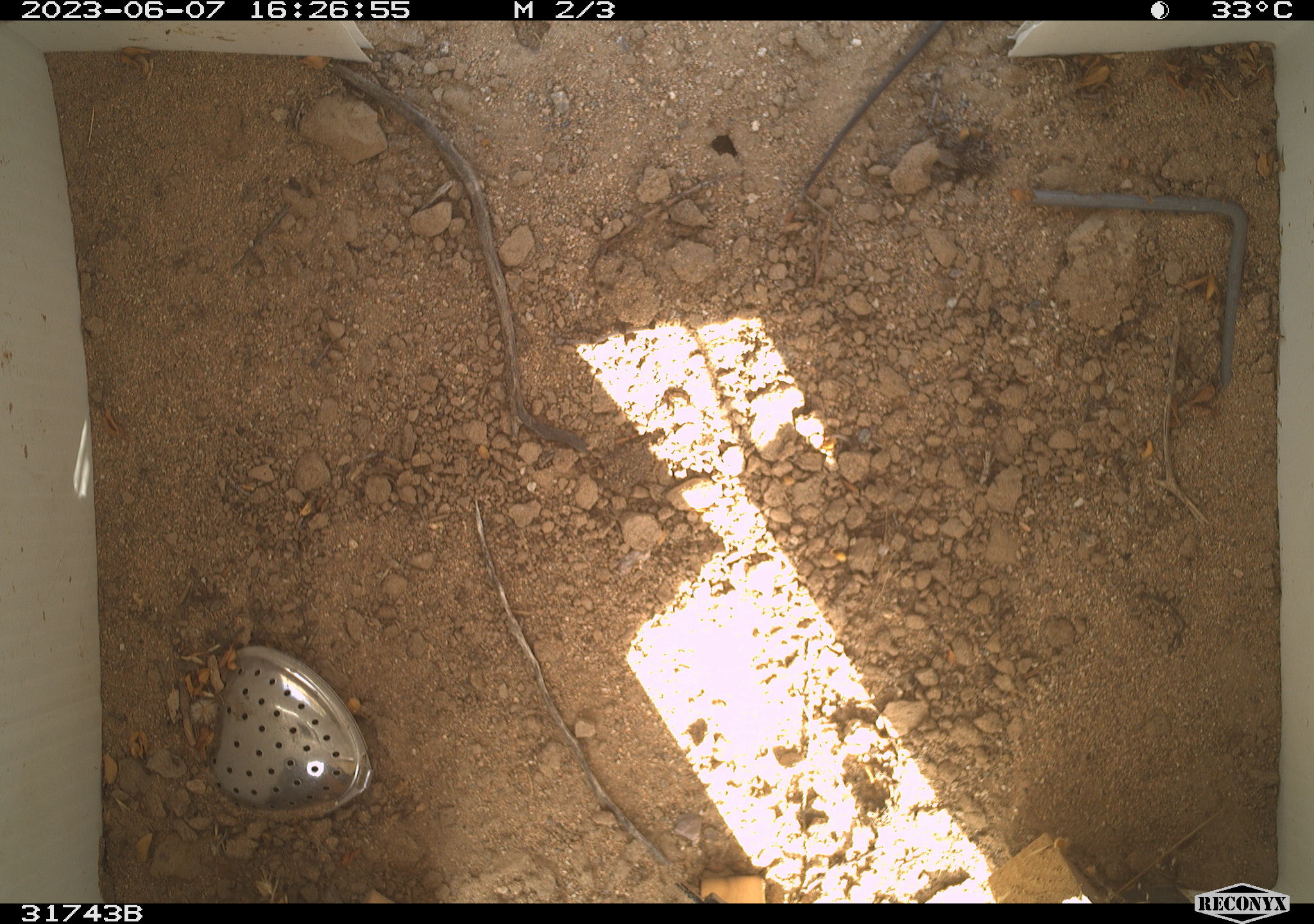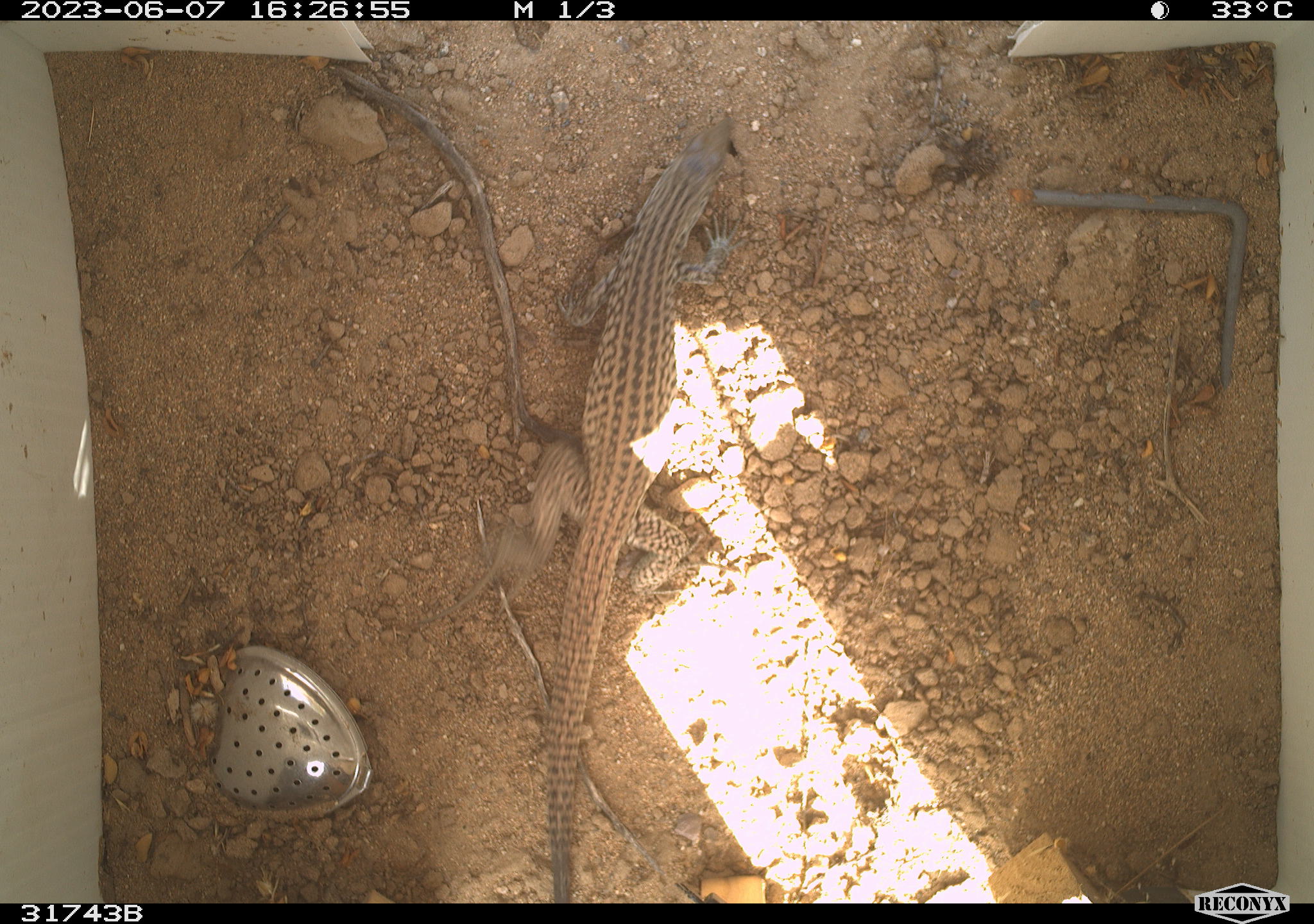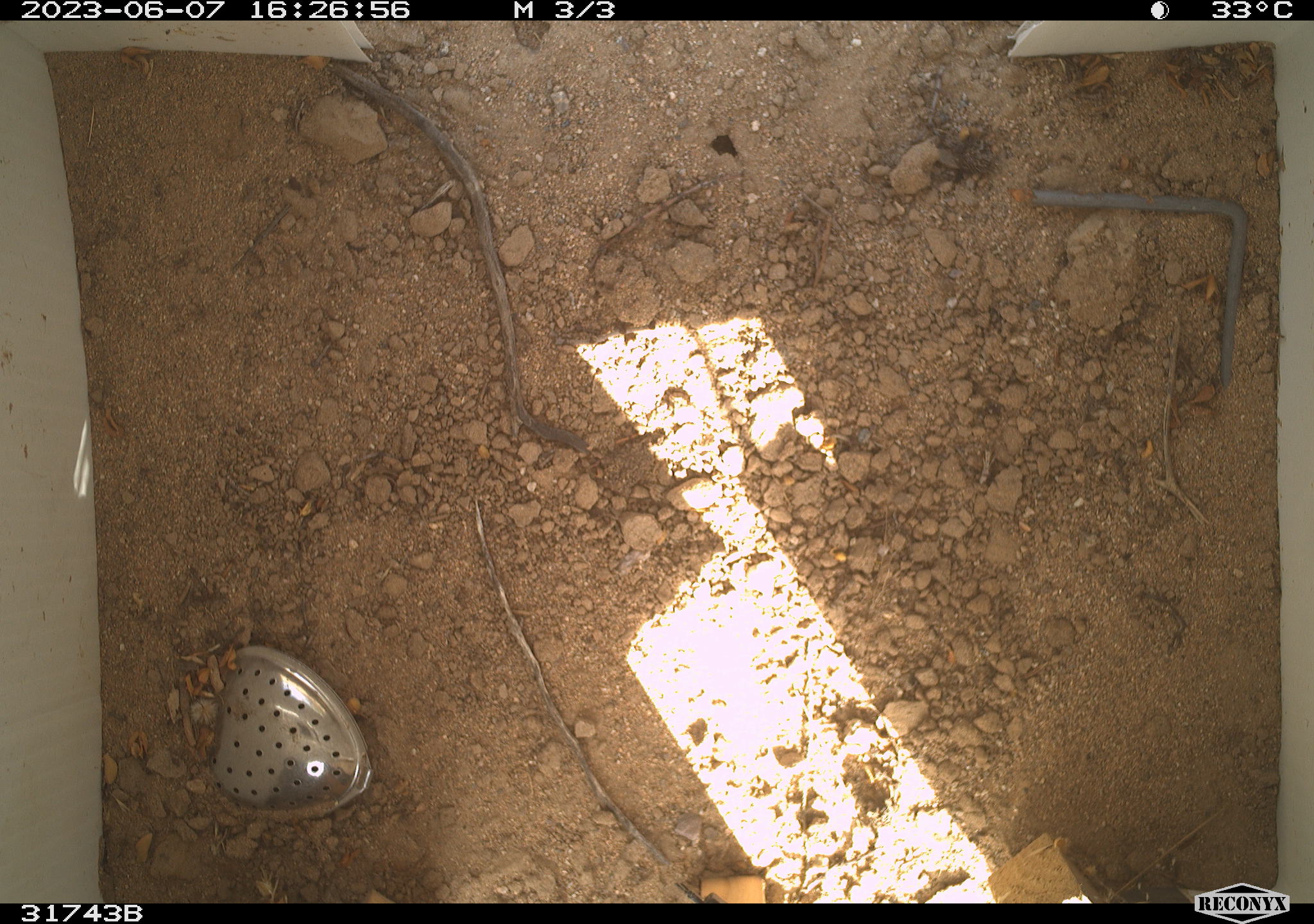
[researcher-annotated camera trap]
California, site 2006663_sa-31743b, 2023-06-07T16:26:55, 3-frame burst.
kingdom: Animalia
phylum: Chordata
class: Reptilia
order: Squamata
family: Teiidae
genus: Aspidoscelis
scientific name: Aspidoscelis tigris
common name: western whiptail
Western whiptail (Aspidoscelis tigris).